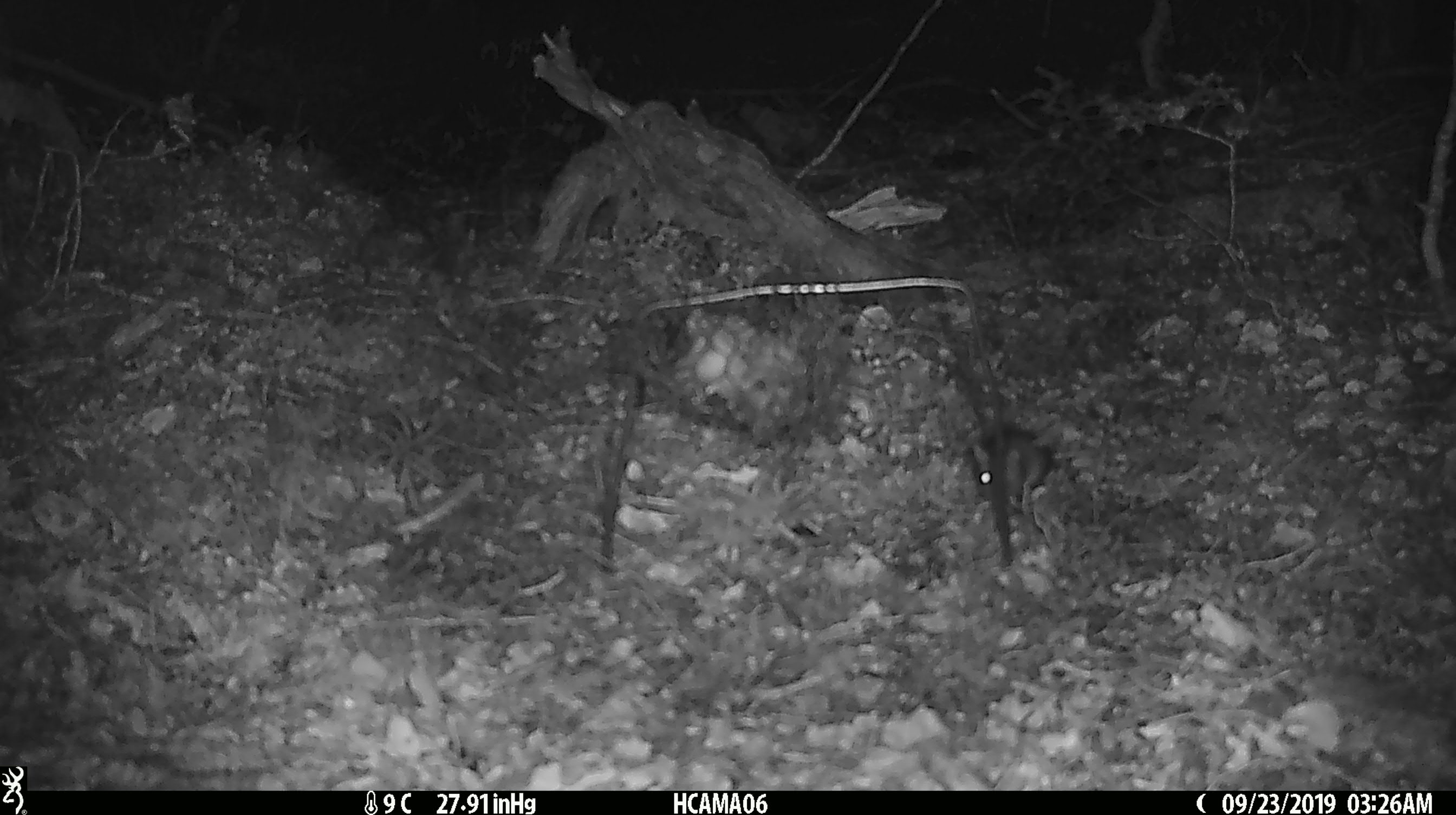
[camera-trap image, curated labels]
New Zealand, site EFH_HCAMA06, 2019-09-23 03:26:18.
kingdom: Animalia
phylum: Chordata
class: Mammalia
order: Rodentia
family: Muridae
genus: Mus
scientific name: Mus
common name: mouse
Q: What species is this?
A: Mouse (Mus).